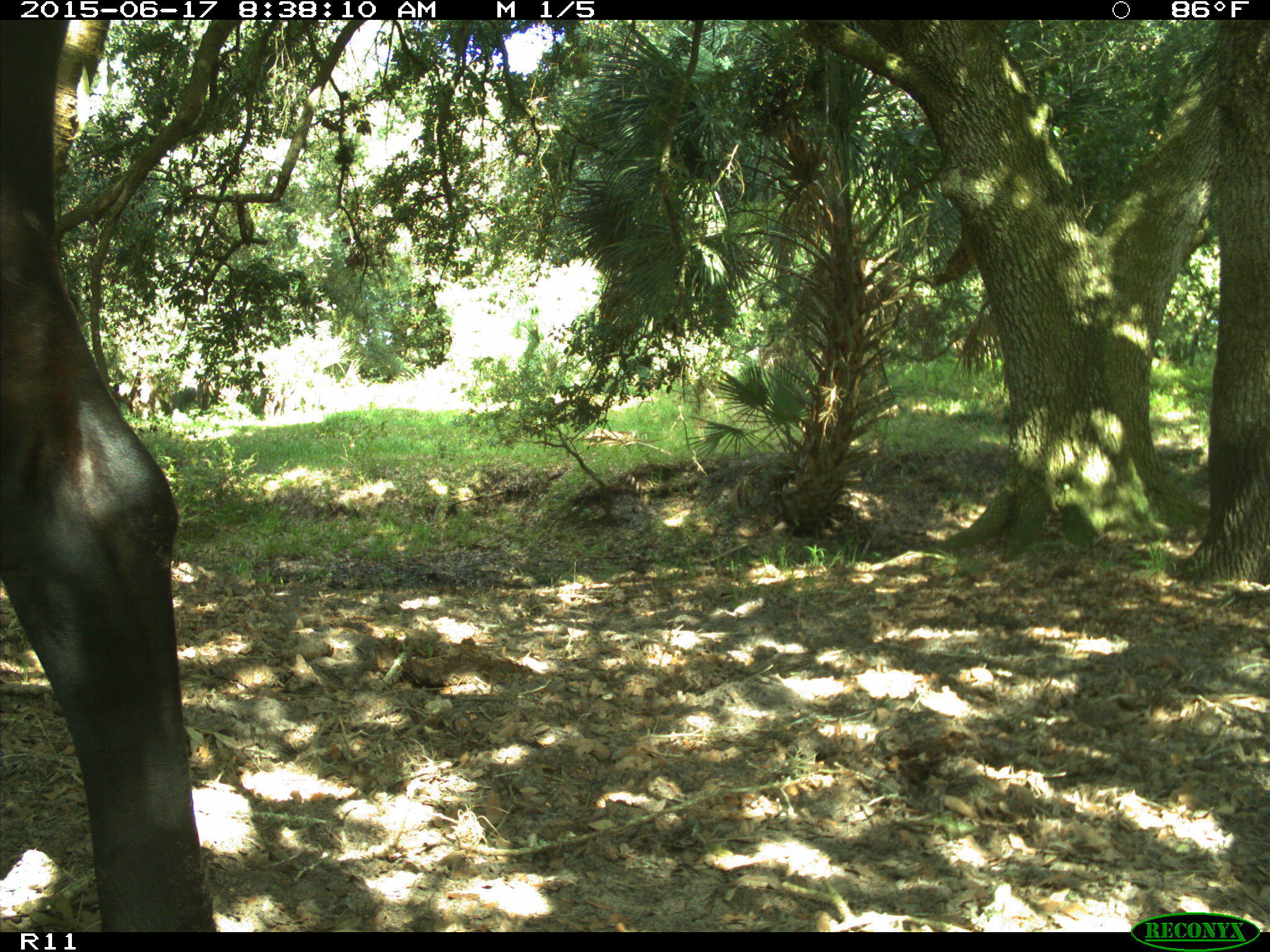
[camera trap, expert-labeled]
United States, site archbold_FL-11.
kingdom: Animalia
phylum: Chordata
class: Mammalia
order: Artiodactyla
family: Bovidae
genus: Bos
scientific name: Bos taurus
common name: domestic cow